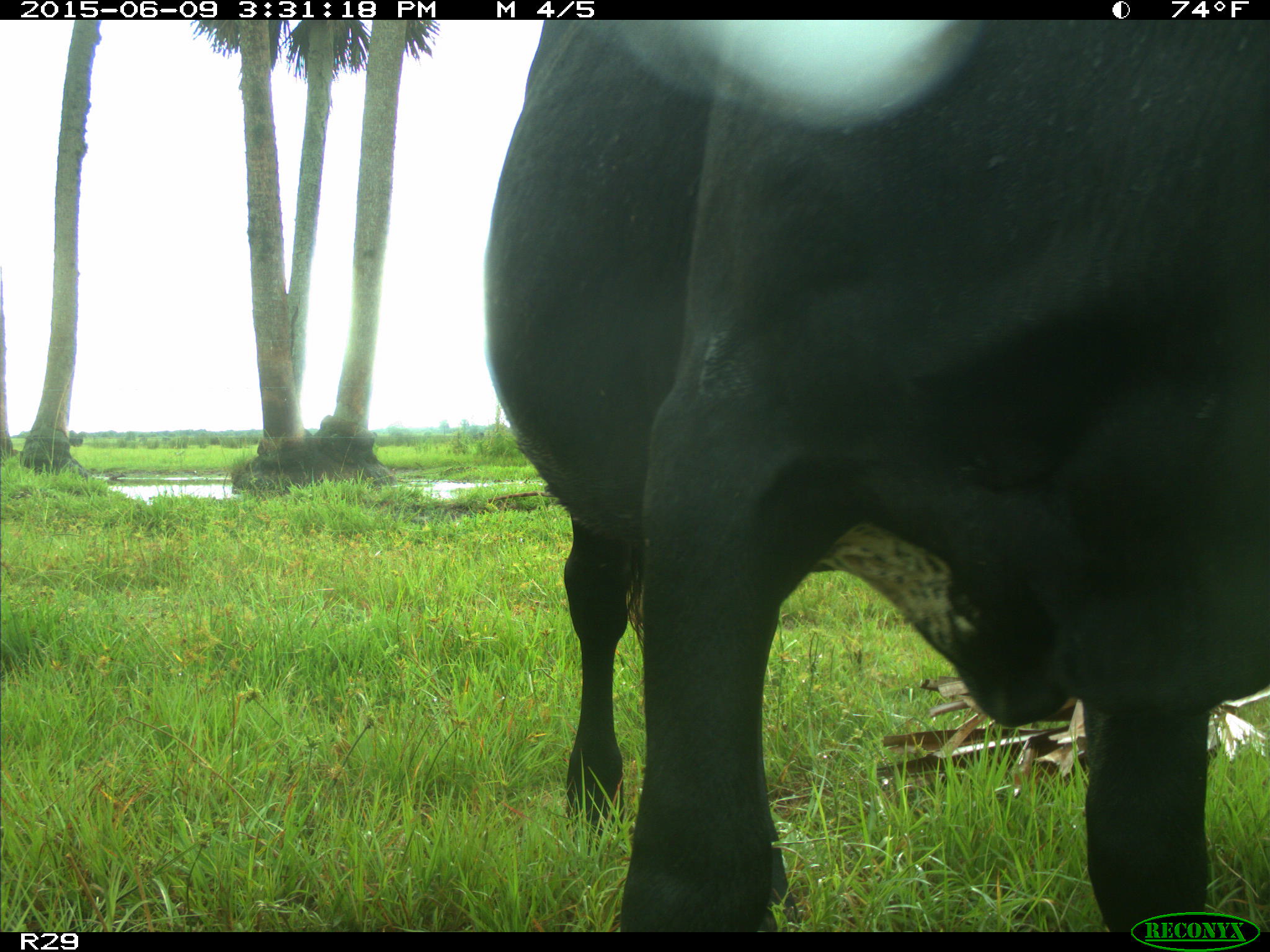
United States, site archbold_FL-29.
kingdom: Animalia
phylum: Chordata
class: Mammalia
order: Artiodactyla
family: Bovidae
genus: Bos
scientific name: Bos taurus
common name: domestic cow